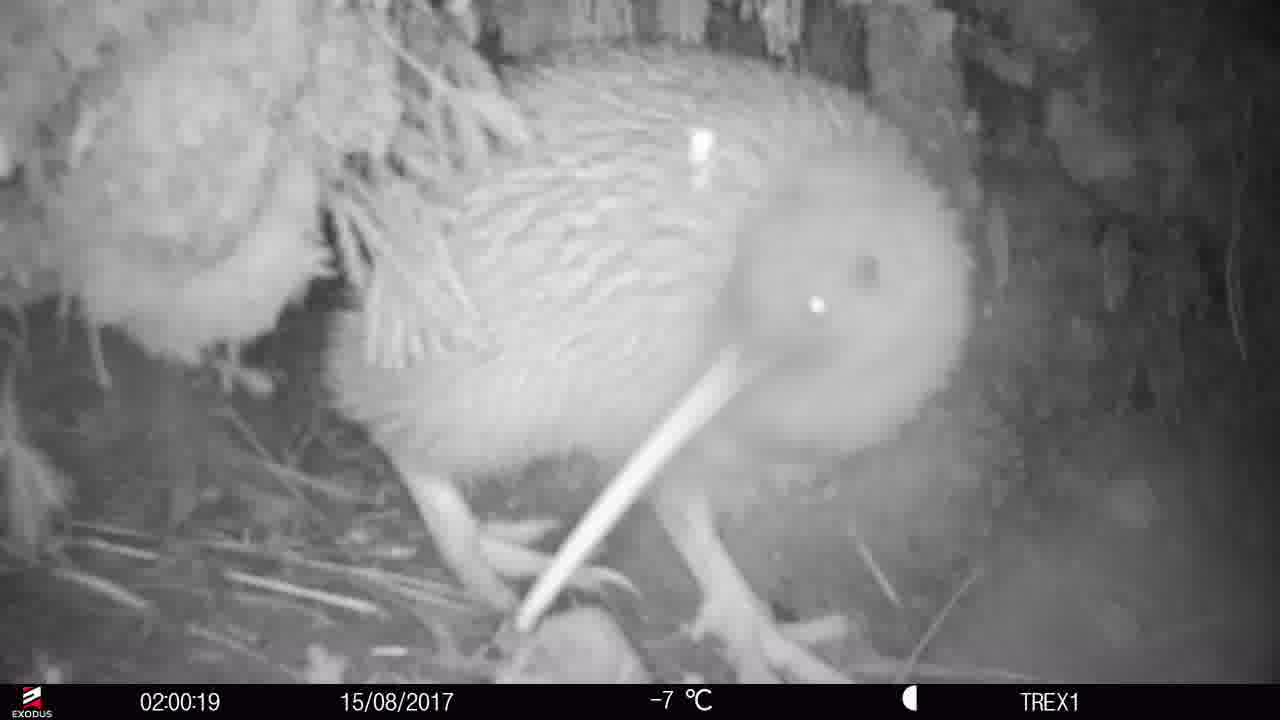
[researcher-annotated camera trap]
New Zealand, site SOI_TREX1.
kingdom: Animalia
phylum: Chordata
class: Aves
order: Apterygiformes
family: Apterygidae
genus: Apteryx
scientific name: Apteryx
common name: kiwi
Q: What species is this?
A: Kiwi (Apteryx).